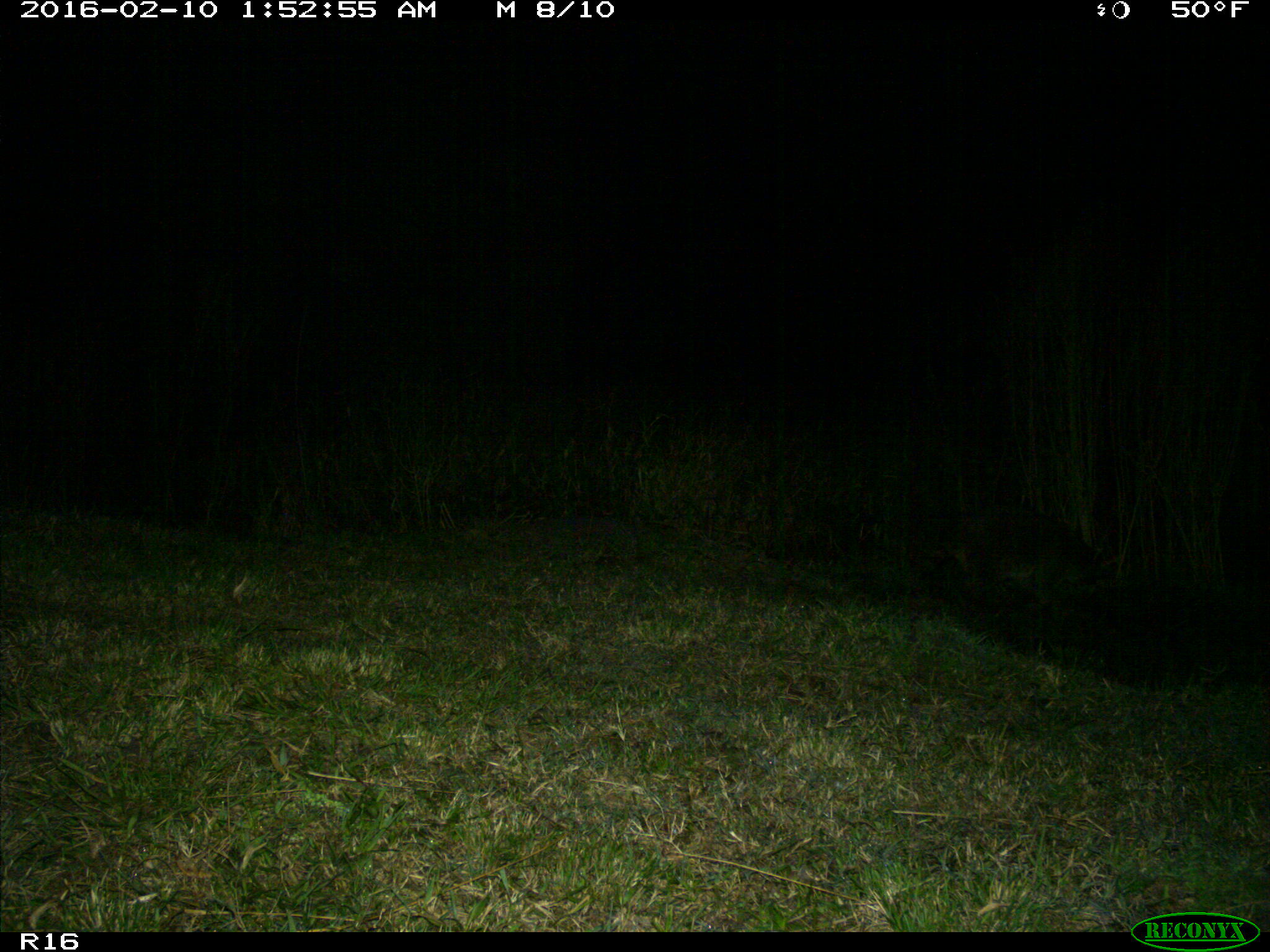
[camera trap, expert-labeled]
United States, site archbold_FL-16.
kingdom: Animalia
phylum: Chordata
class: Mammalia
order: Carnivora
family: Procyonidae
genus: Procyon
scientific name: Procyon lotor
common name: common raccoon